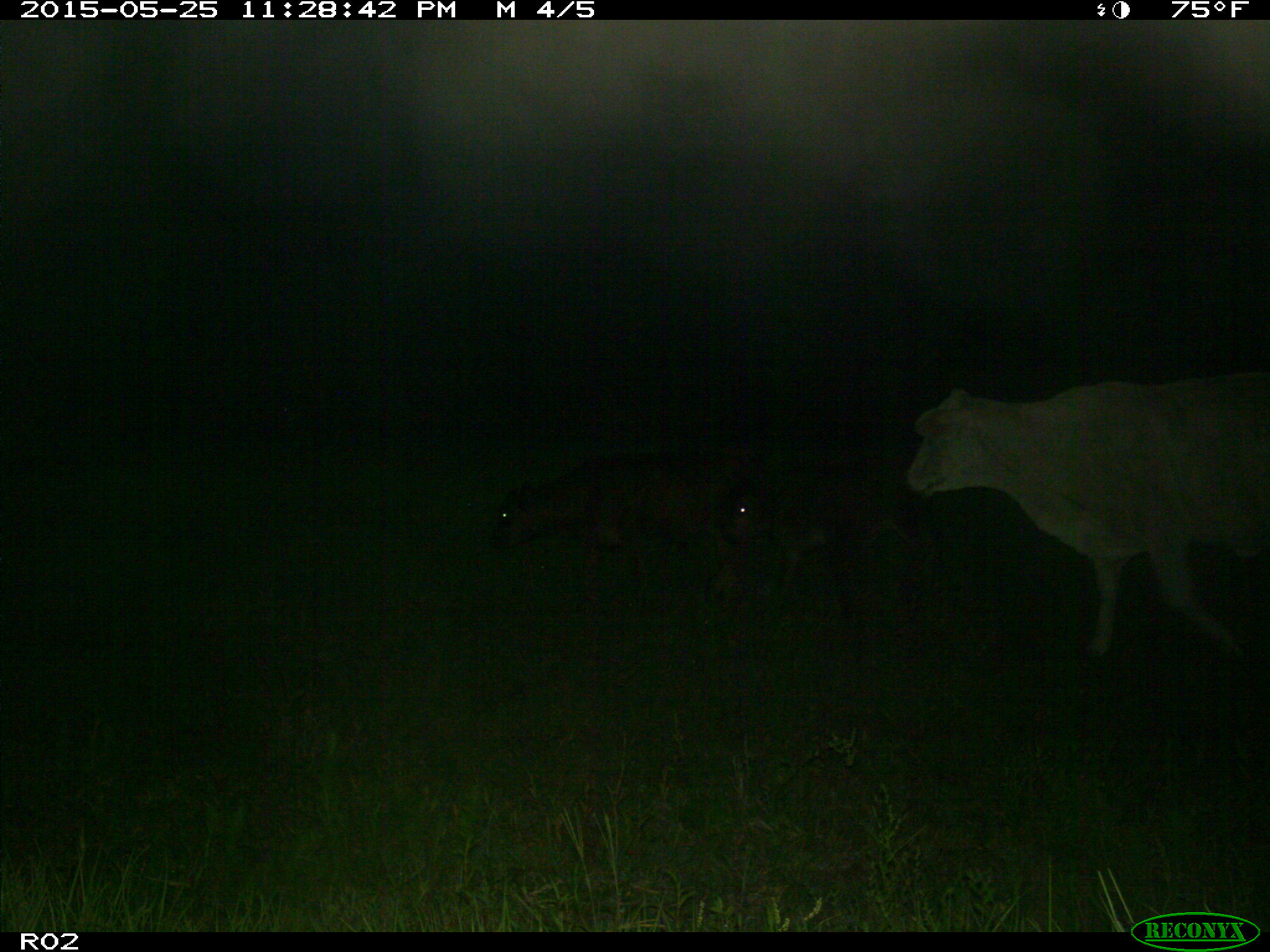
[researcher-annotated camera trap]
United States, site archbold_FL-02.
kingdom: Animalia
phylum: Chordata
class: Mammalia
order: Artiodactyla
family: Bovidae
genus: Bos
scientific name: Bos taurus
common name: domestic cow